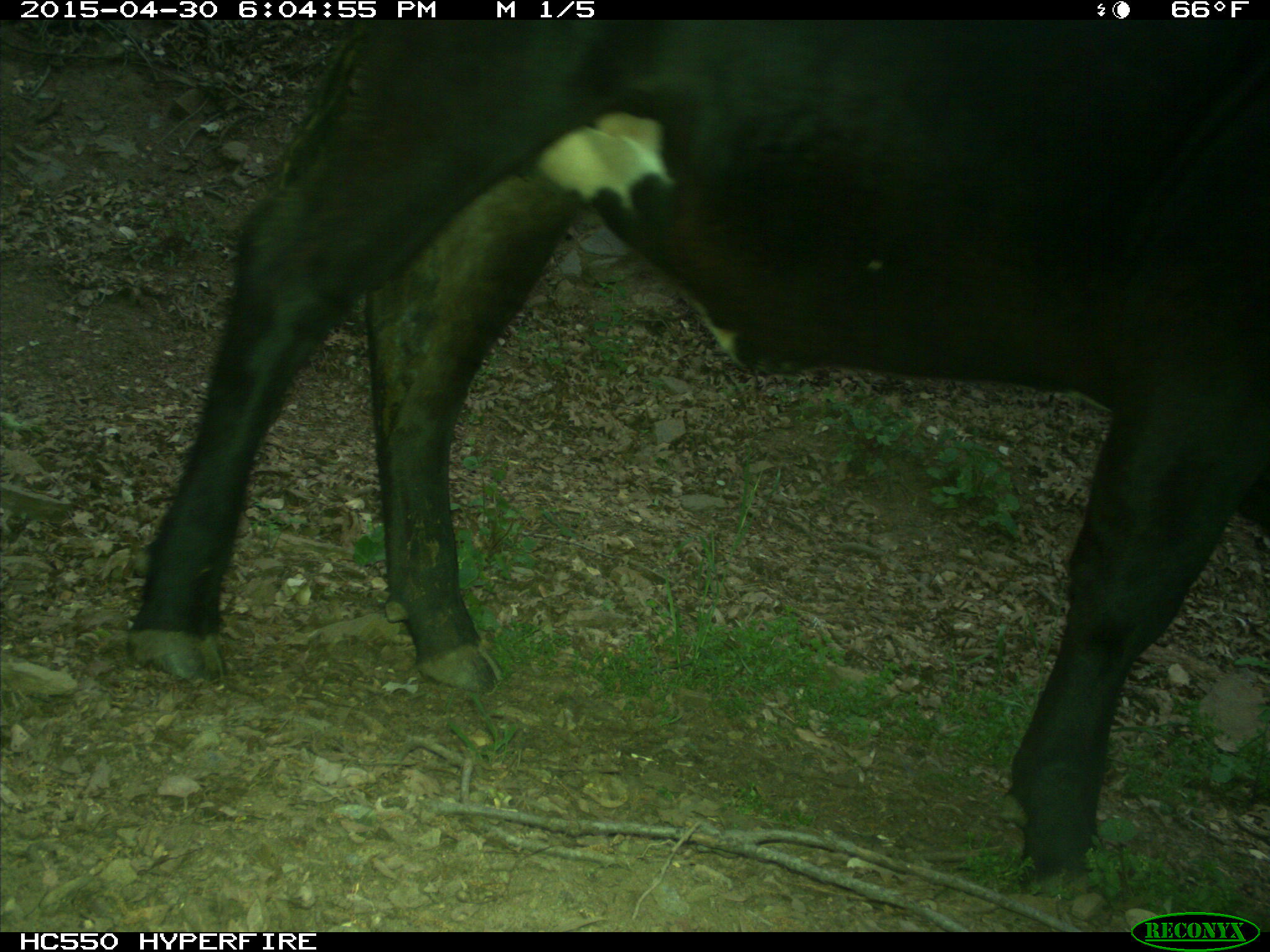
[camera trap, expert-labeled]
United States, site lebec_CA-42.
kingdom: Animalia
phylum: Chordata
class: Mammalia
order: Artiodactyla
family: Bovidae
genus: Bos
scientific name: Bos taurus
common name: domestic cow